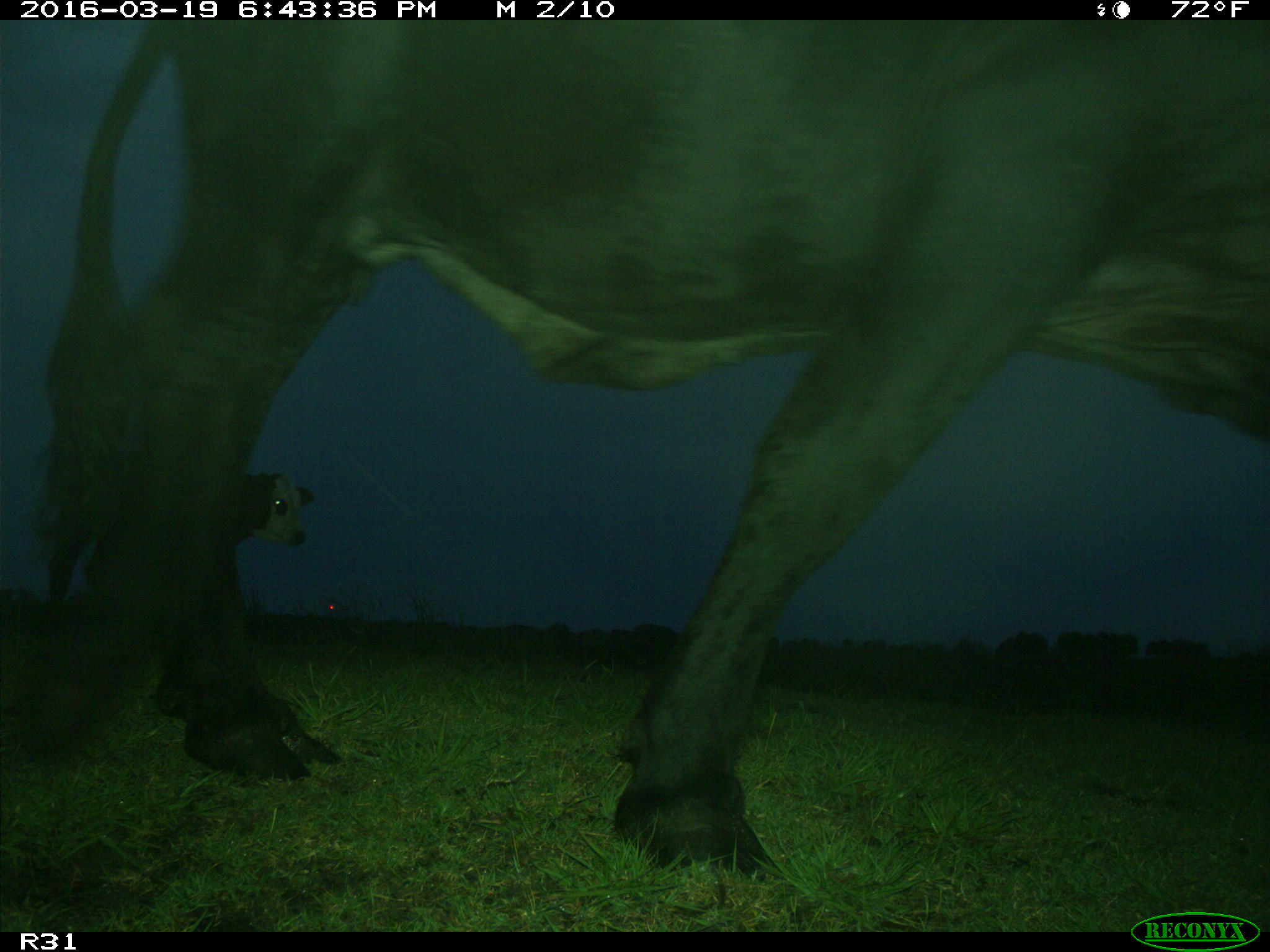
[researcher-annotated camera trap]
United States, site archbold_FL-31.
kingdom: Animalia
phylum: Chordata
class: Mammalia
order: Artiodactyla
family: Bovidae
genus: Bos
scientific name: Bos taurus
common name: domestic cow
Bos taurus (domestic cow).